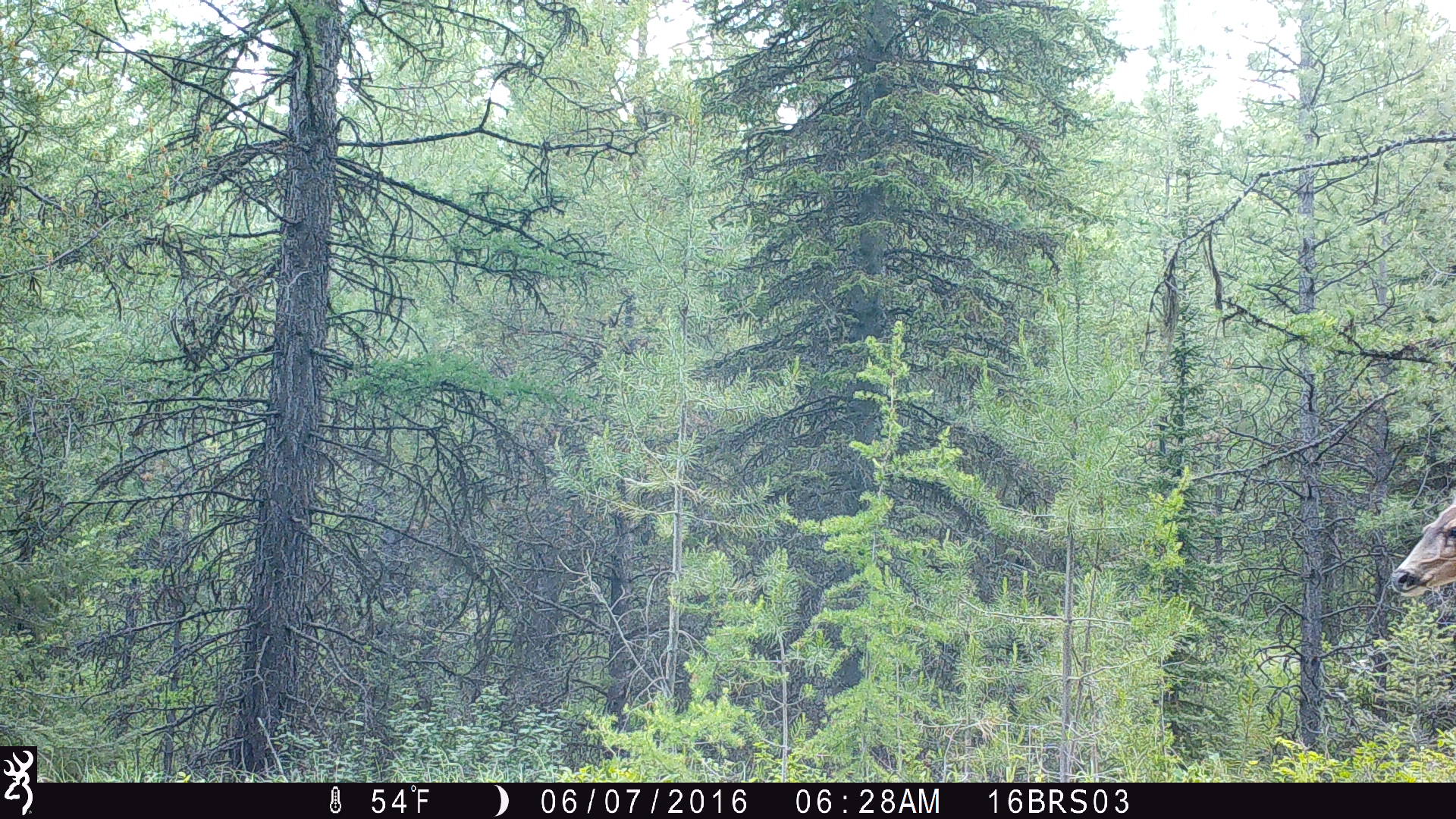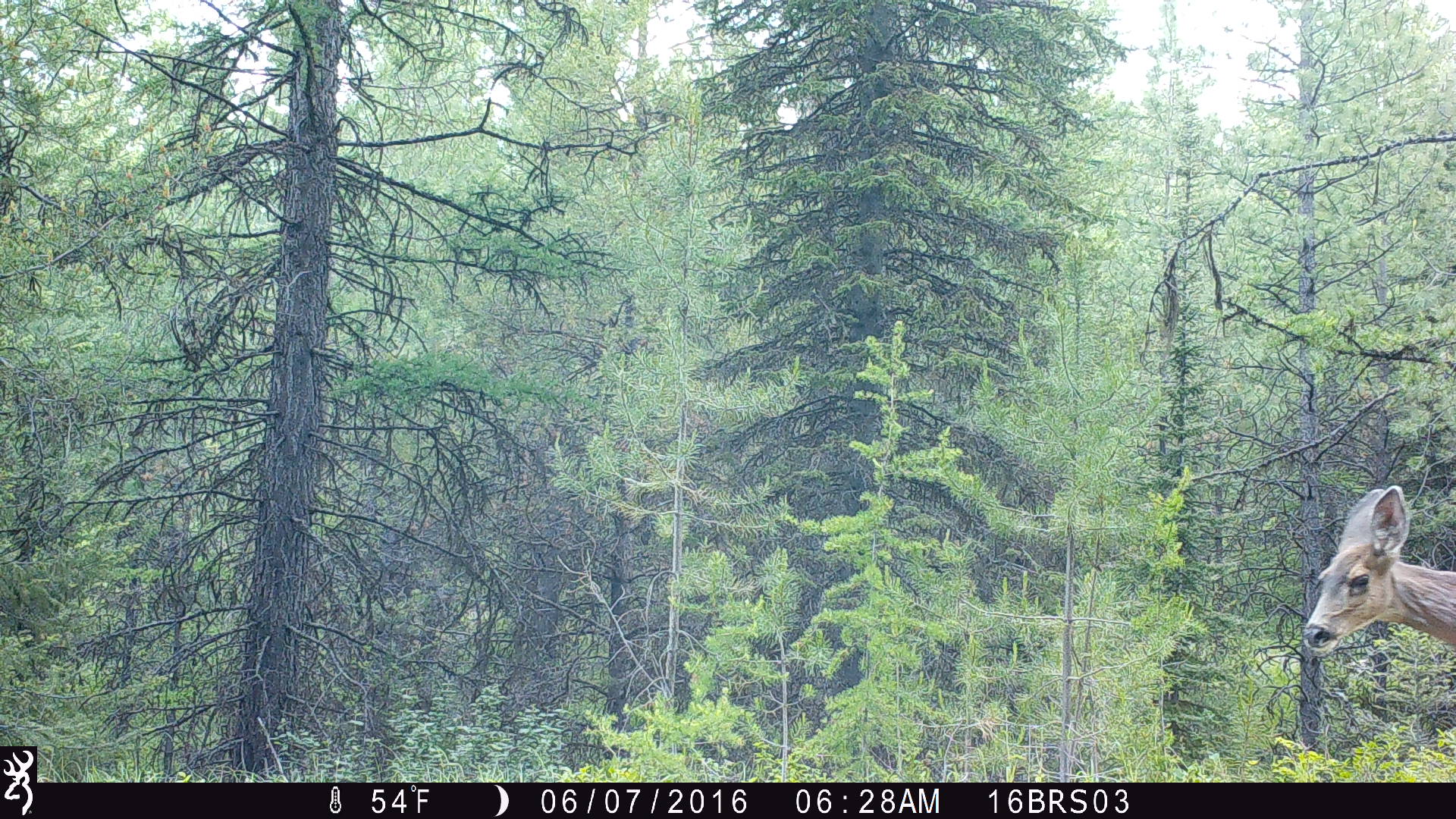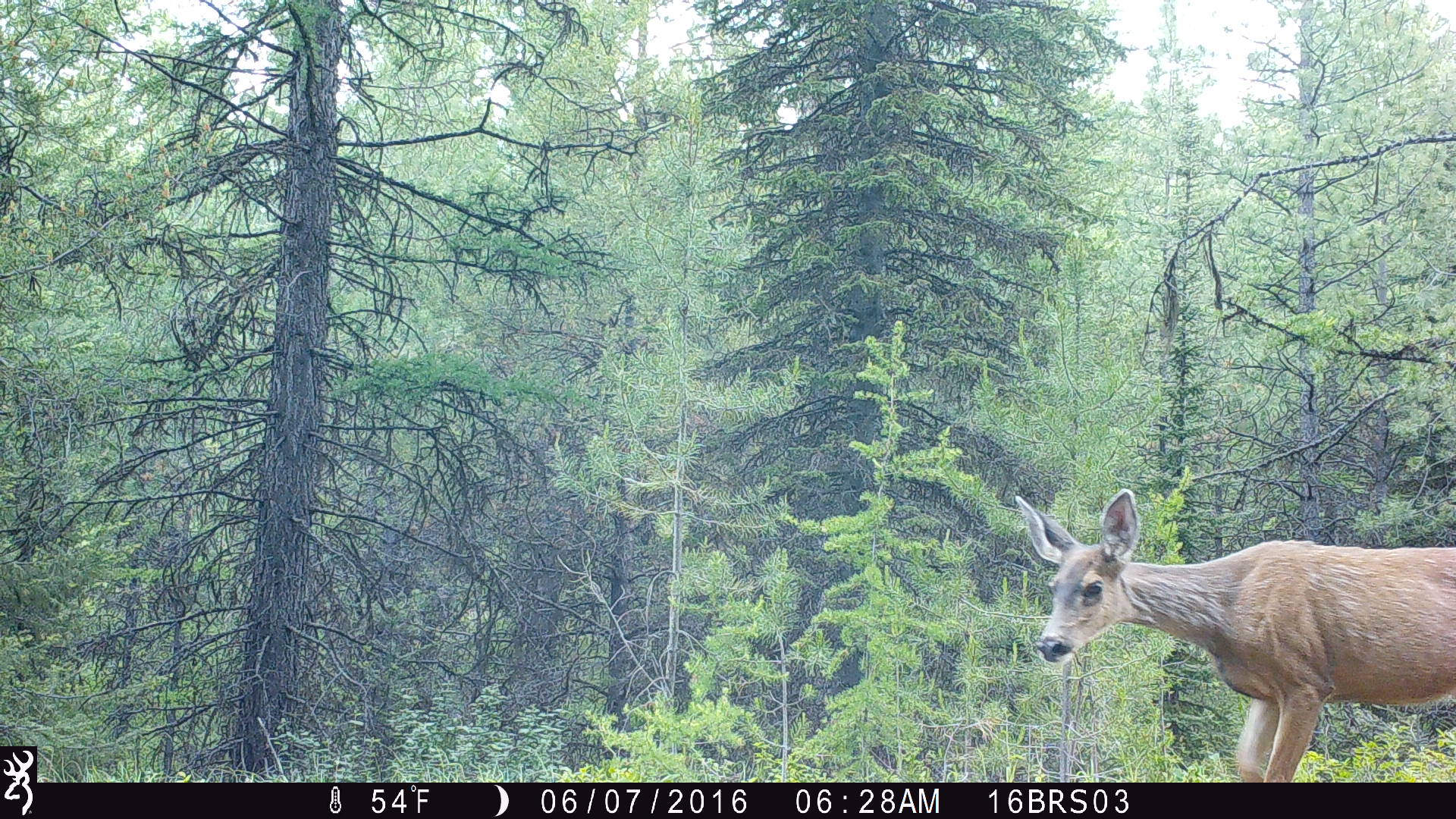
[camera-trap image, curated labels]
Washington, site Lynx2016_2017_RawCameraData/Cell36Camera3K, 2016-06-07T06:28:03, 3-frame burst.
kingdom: Animalia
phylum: Chordata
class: Mammalia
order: Artiodactyla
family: Cervidae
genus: Odocoileus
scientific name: Odocoileus hemionus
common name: mule deer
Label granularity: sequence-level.